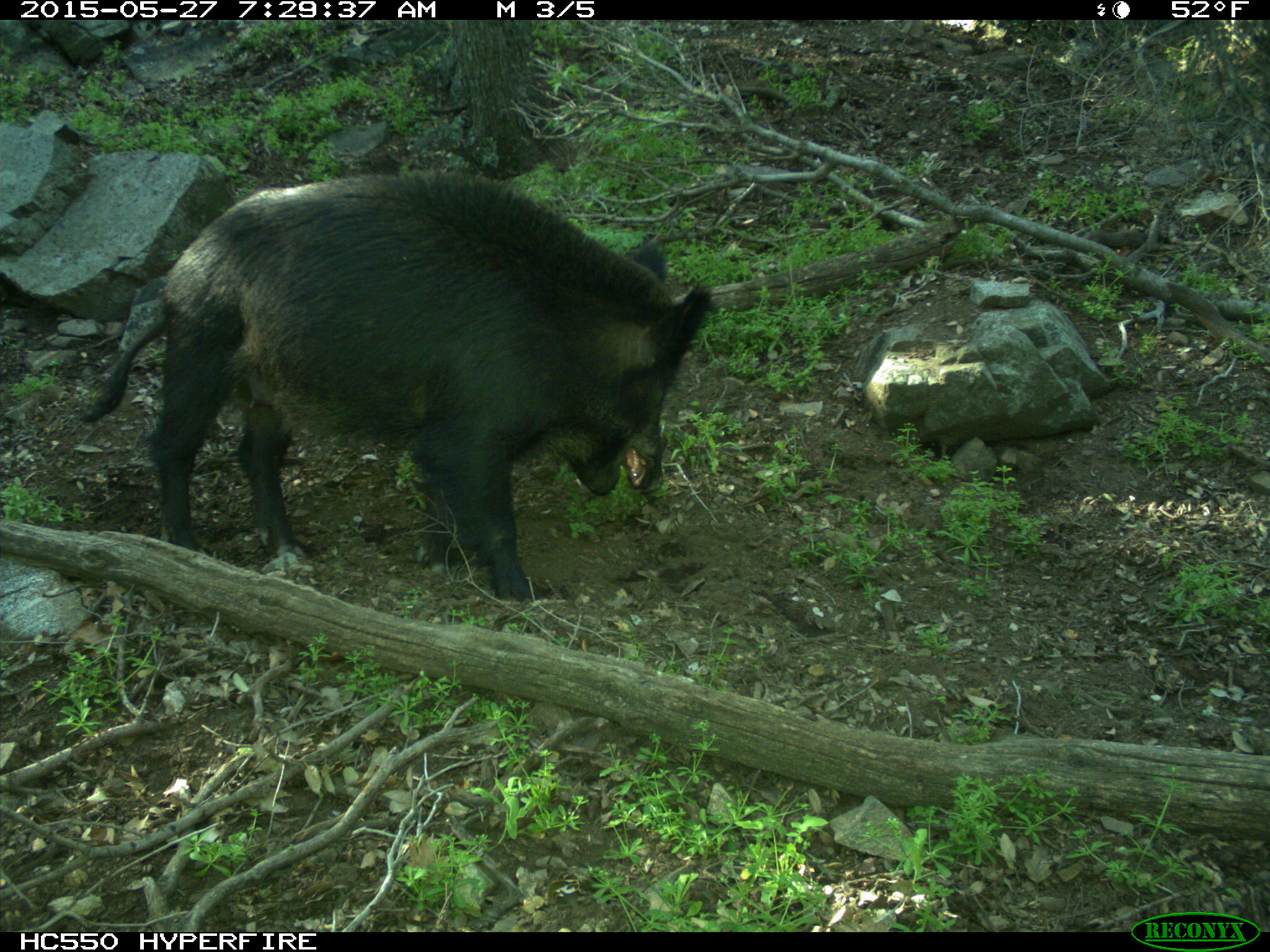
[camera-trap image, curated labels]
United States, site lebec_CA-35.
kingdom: Animalia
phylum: Chordata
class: Mammalia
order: Artiodactyla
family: Suidae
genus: Sus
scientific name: Sus scrofa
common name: wild boar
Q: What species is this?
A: Sus scrofa (wild boar).